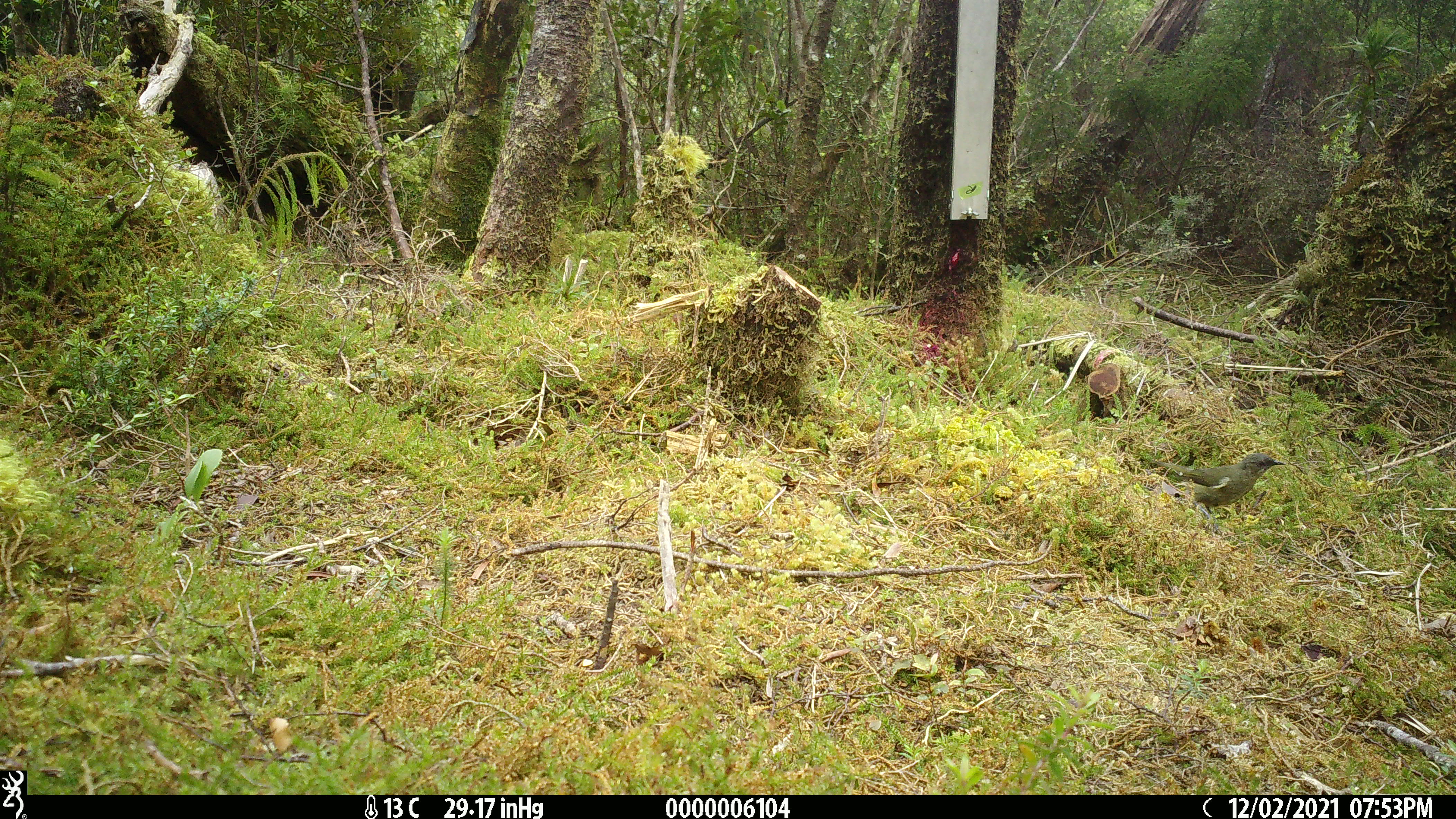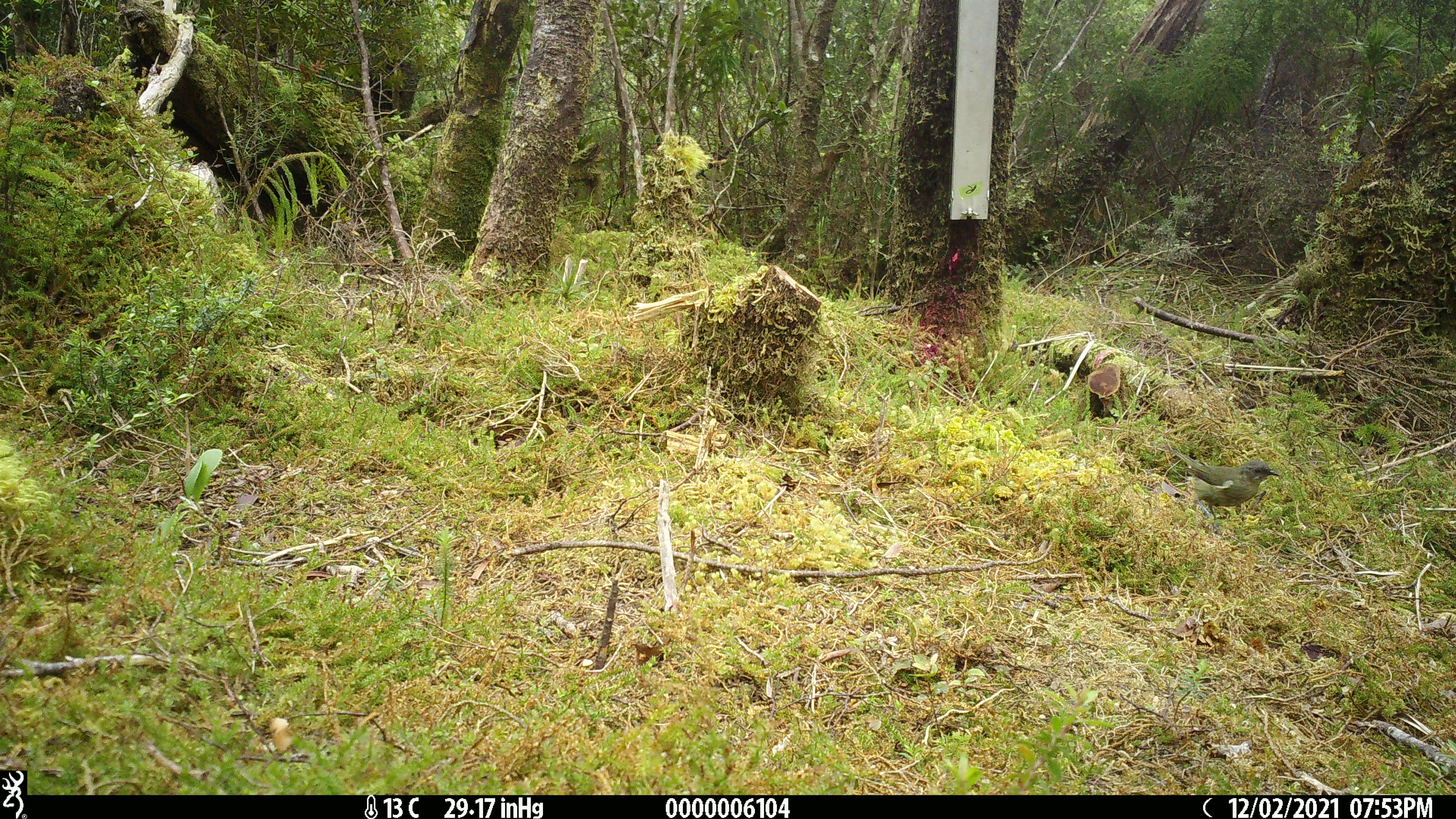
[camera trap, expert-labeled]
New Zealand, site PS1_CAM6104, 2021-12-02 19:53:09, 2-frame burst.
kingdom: Animalia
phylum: Chordata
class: Aves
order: Passeriformes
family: Meliphagidae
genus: Anthornis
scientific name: Anthornis melanura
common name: new zealand bellbird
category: bellbird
Bellbird (new zealand bellbird) (Anthornis melanura).